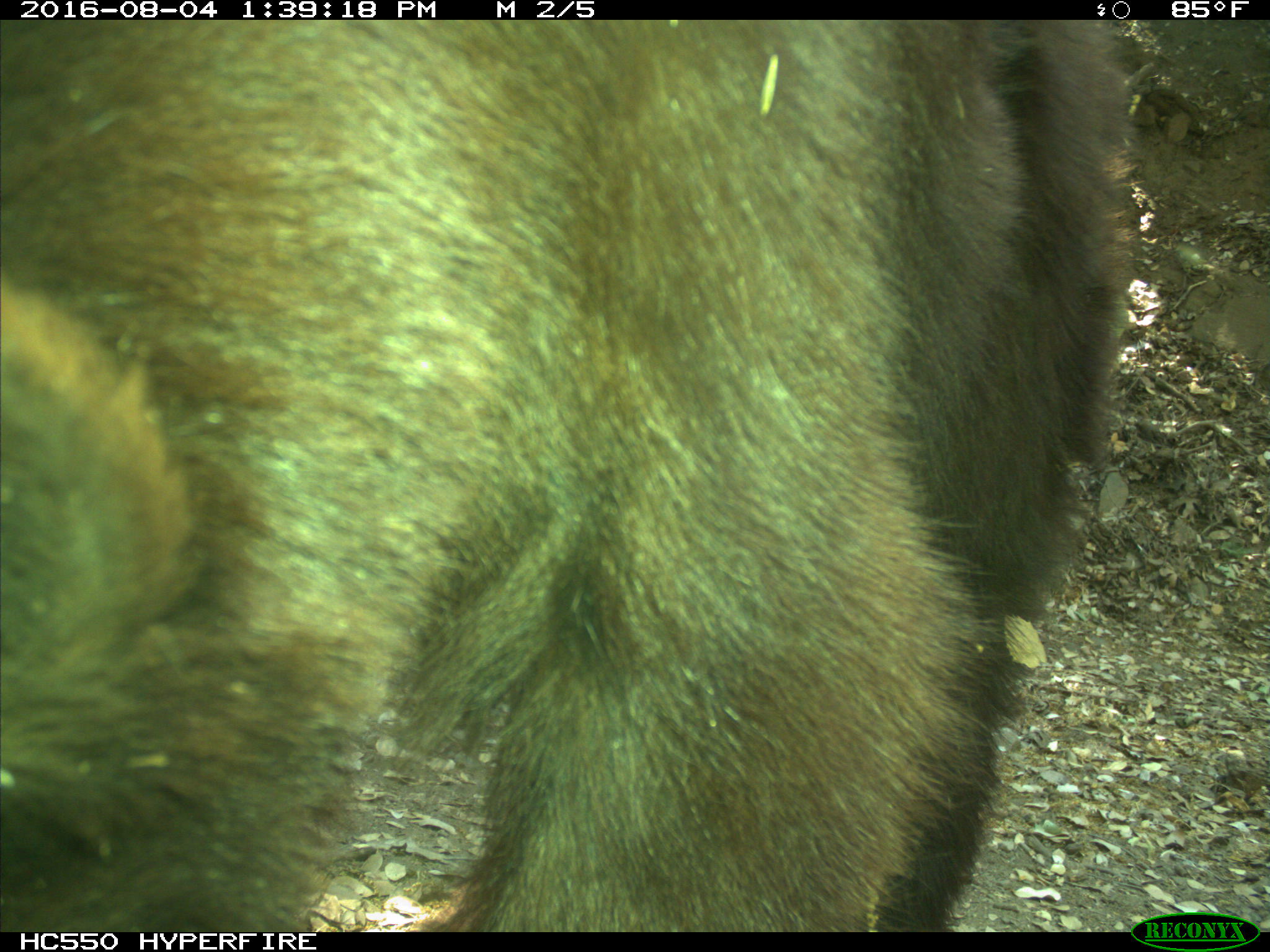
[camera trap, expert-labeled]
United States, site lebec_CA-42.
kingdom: Animalia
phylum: Chordata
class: Mammalia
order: Carnivora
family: Ursidae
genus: Ursus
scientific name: Ursus americanus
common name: american black bear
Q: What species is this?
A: Ursus americanus (american black bear).